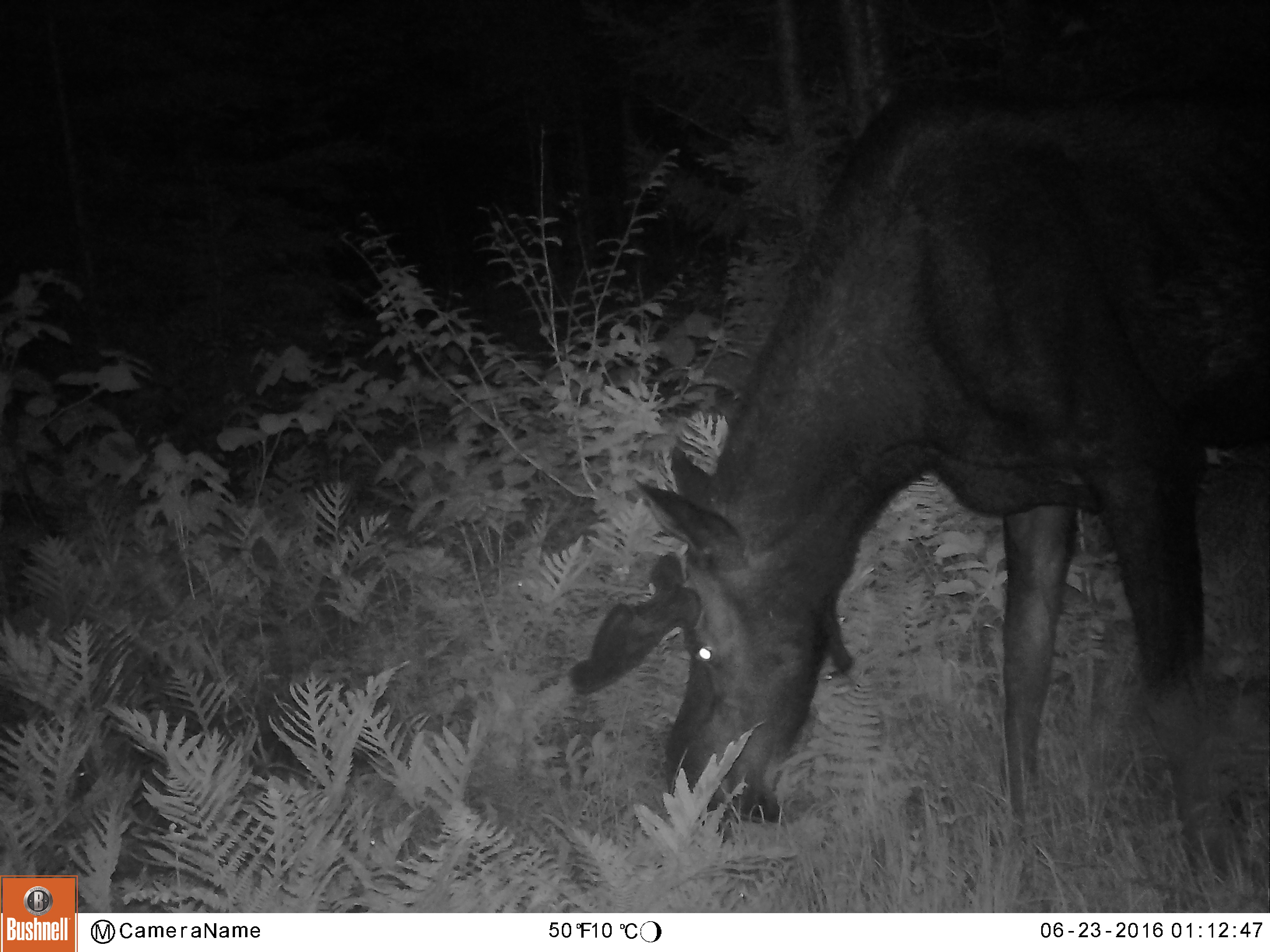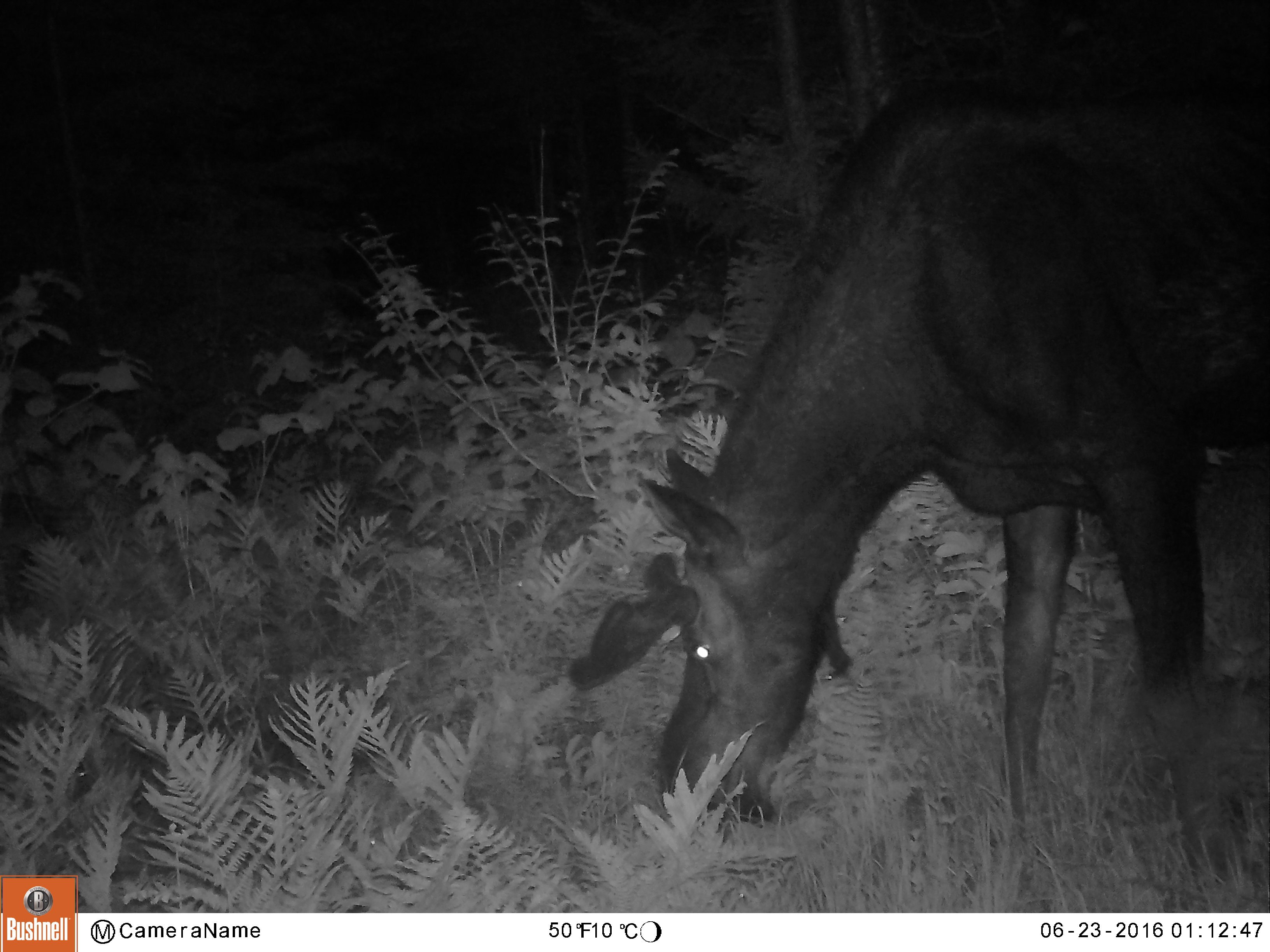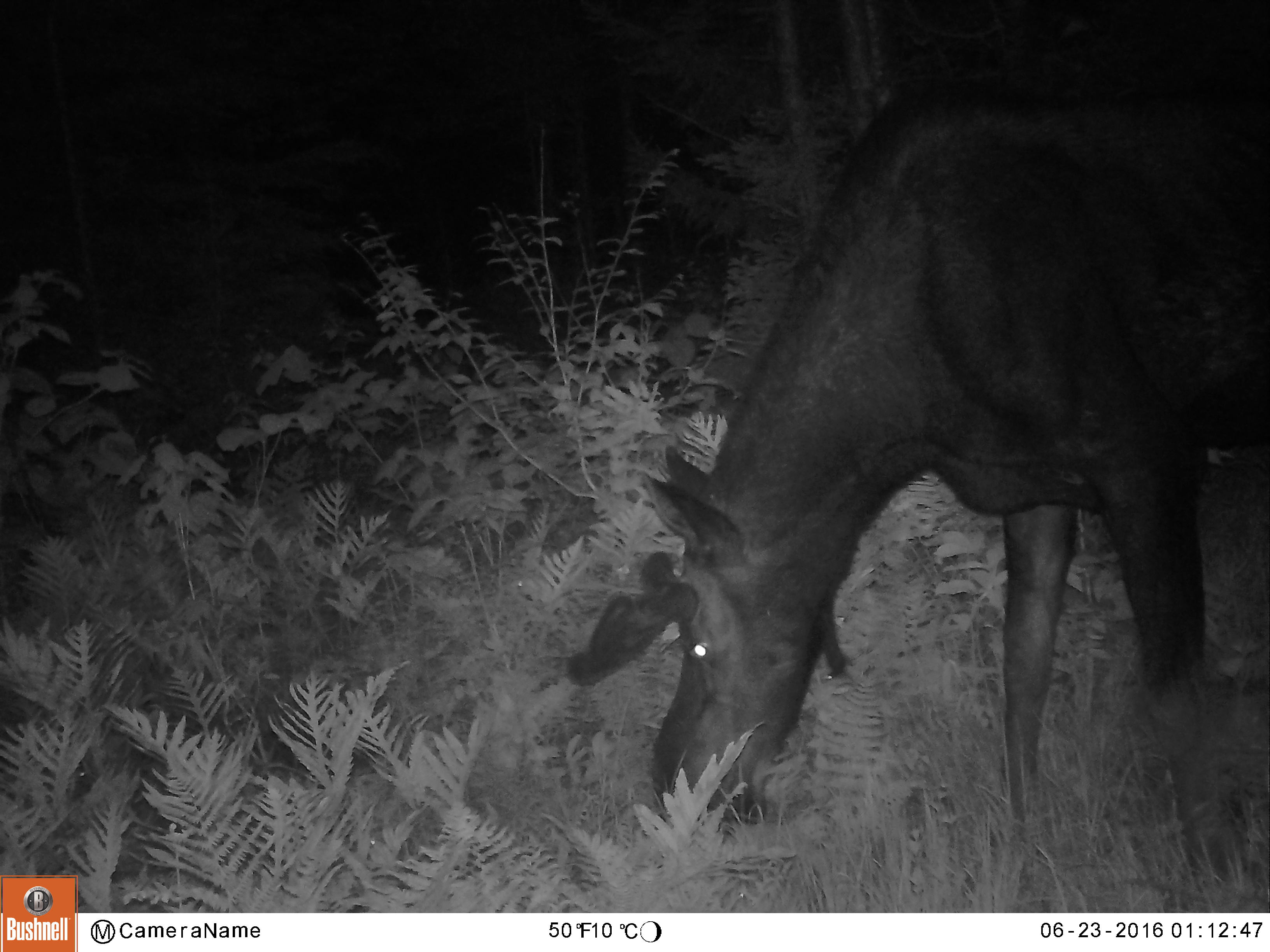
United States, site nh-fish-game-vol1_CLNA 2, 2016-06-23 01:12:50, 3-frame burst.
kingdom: Animalia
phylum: Chordata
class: Mammalia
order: Artiodactyla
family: Cervidae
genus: Alces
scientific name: Alces alces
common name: moose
Moose (Alces alces).